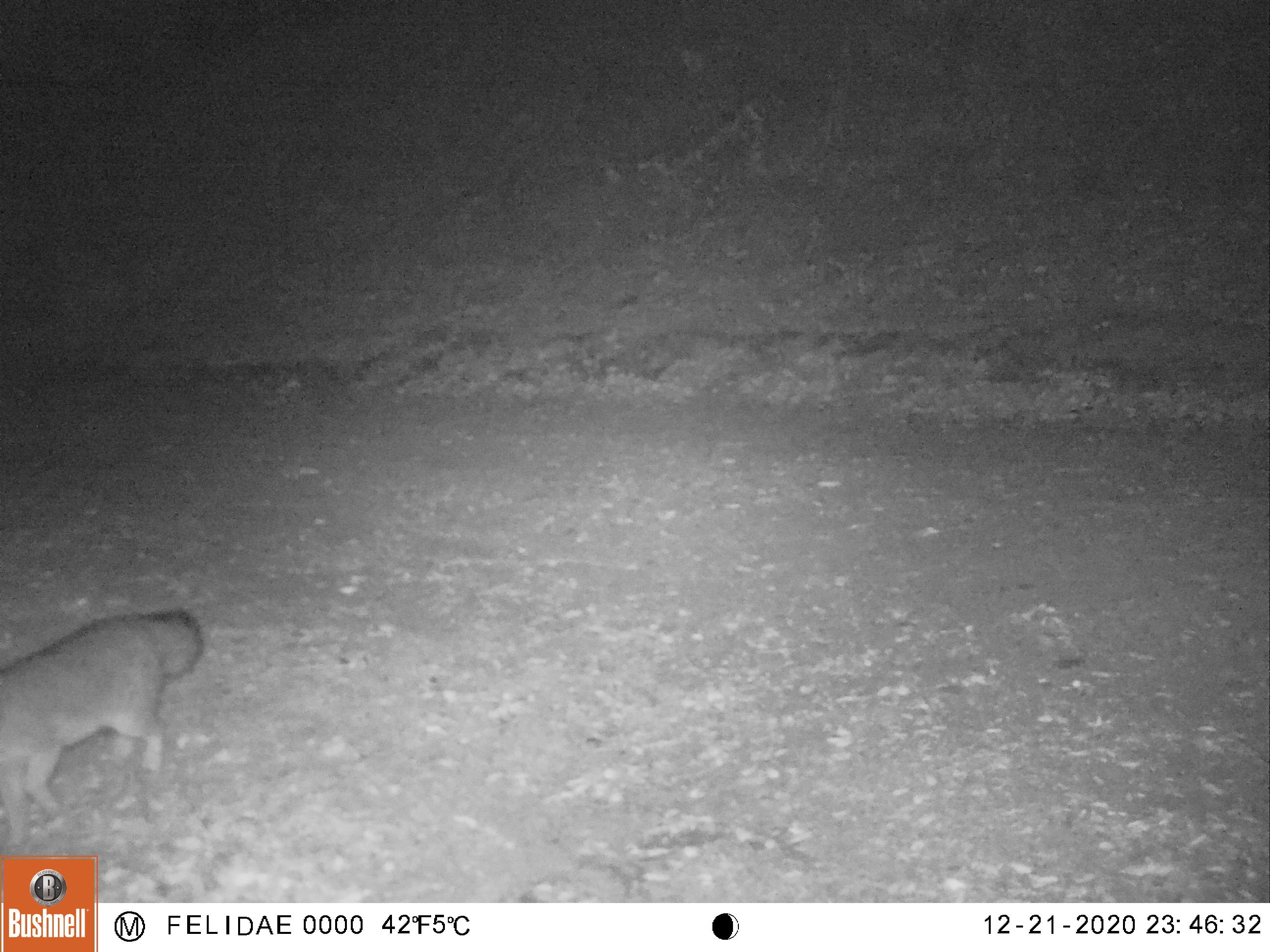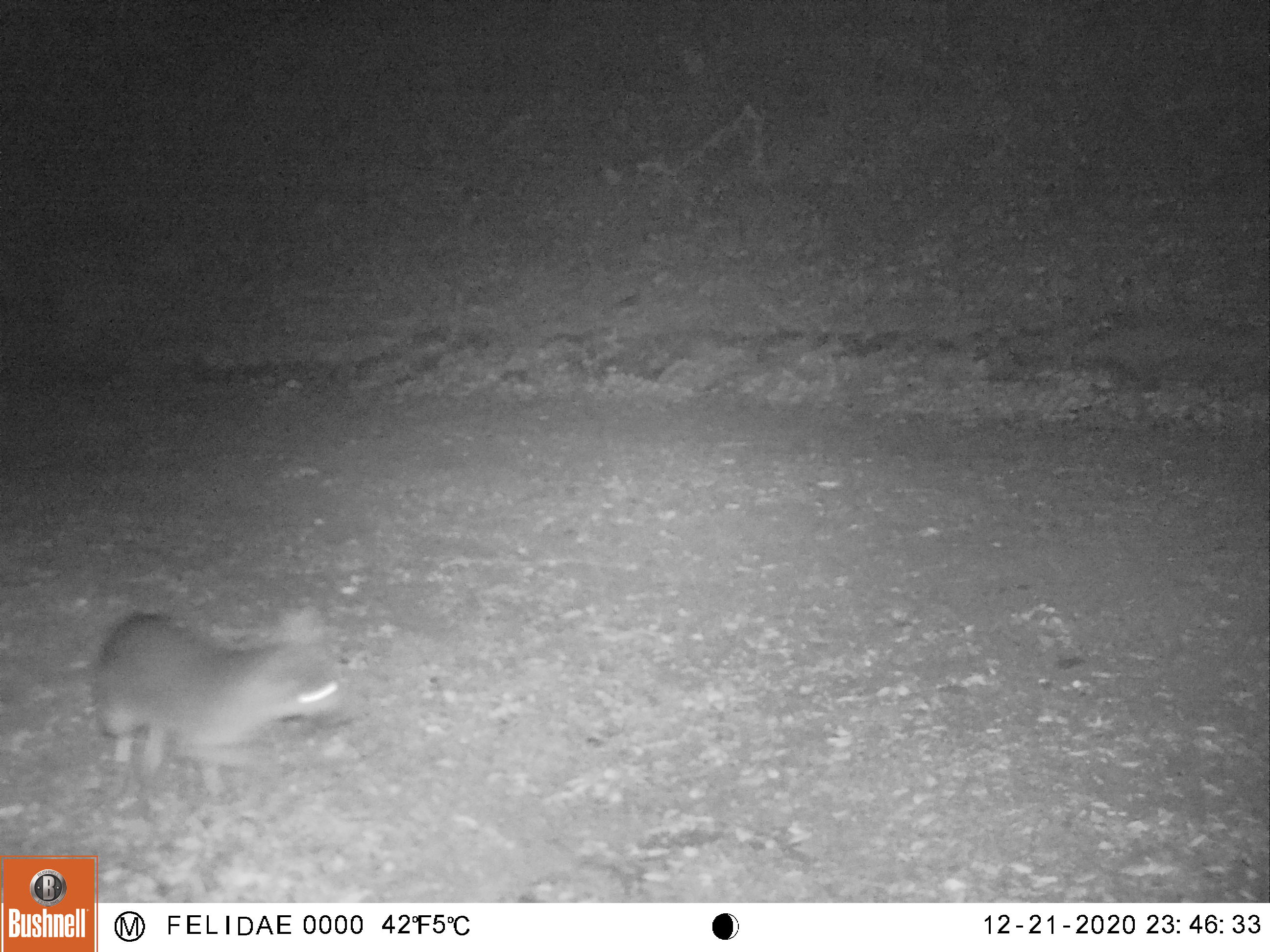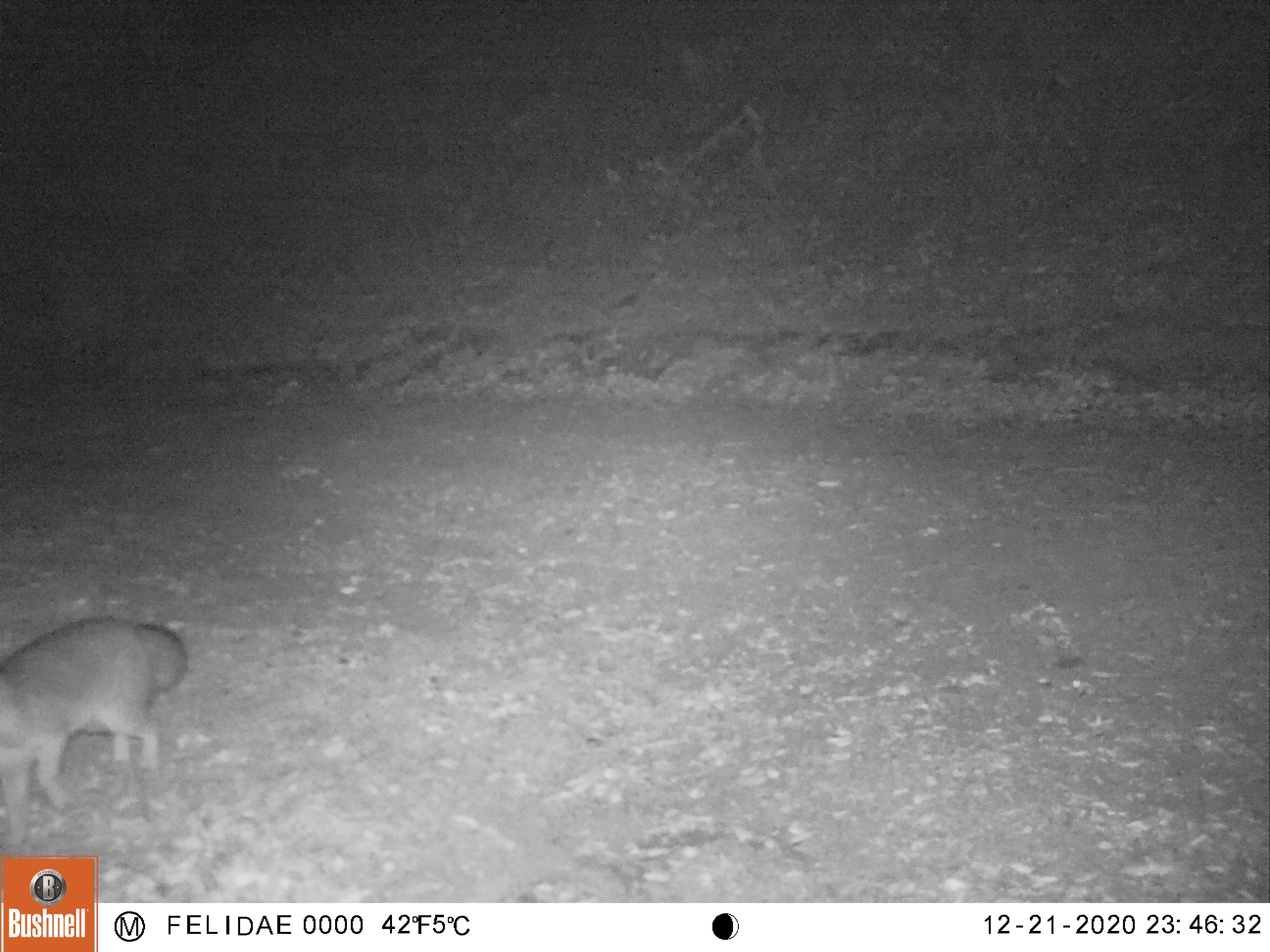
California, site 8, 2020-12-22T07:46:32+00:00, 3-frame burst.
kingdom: Animalia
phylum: Chordata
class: Mammalia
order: Carnivora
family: Canidae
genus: Urocyon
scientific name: Urocyon cinereoargenteus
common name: gray fox